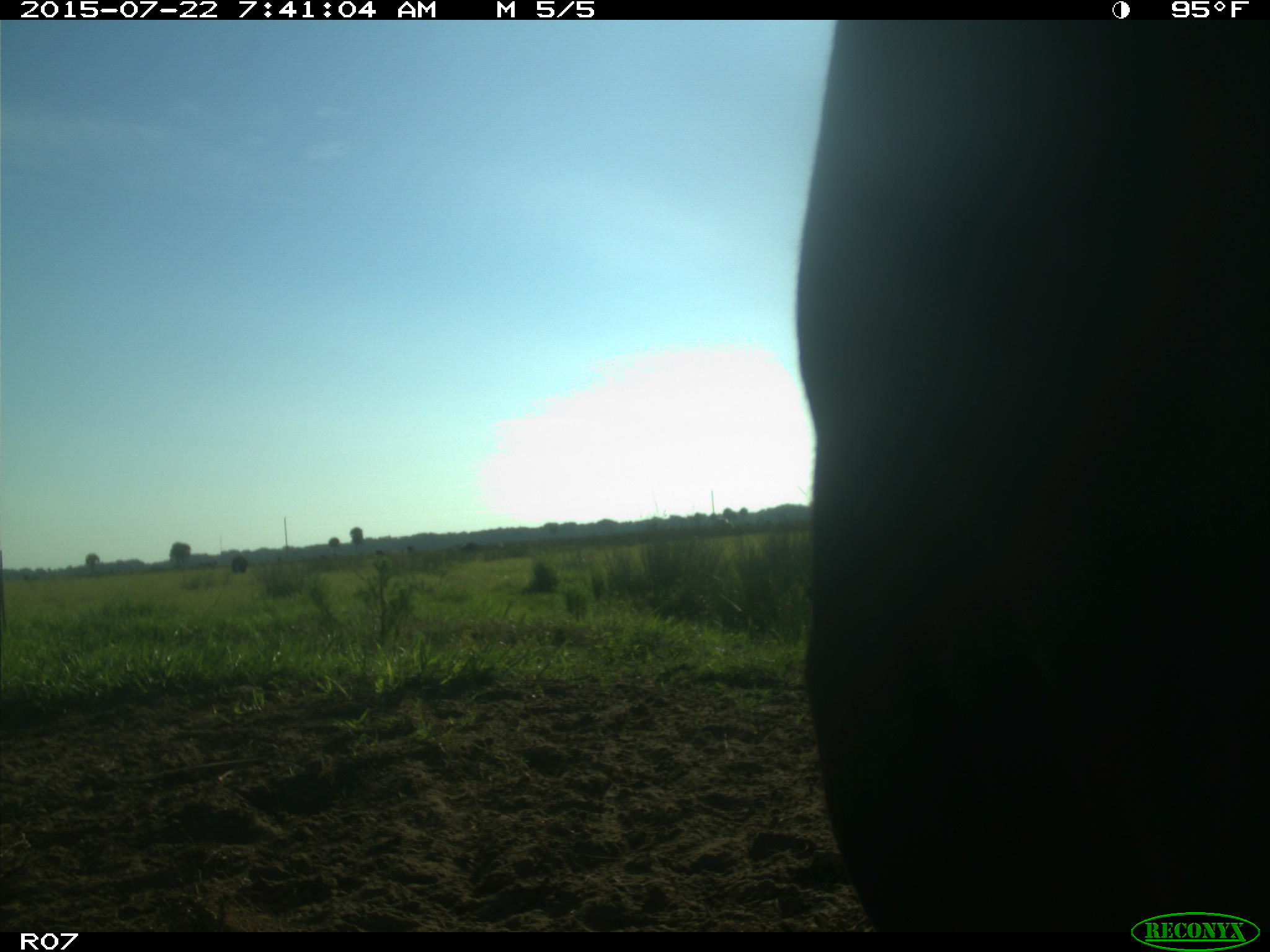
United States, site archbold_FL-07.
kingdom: Animalia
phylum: Chordata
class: Mammalia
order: Artiodactyla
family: Suidae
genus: Sus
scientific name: Sus scrofa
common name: wild boar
Sus scrofa (wild boar).